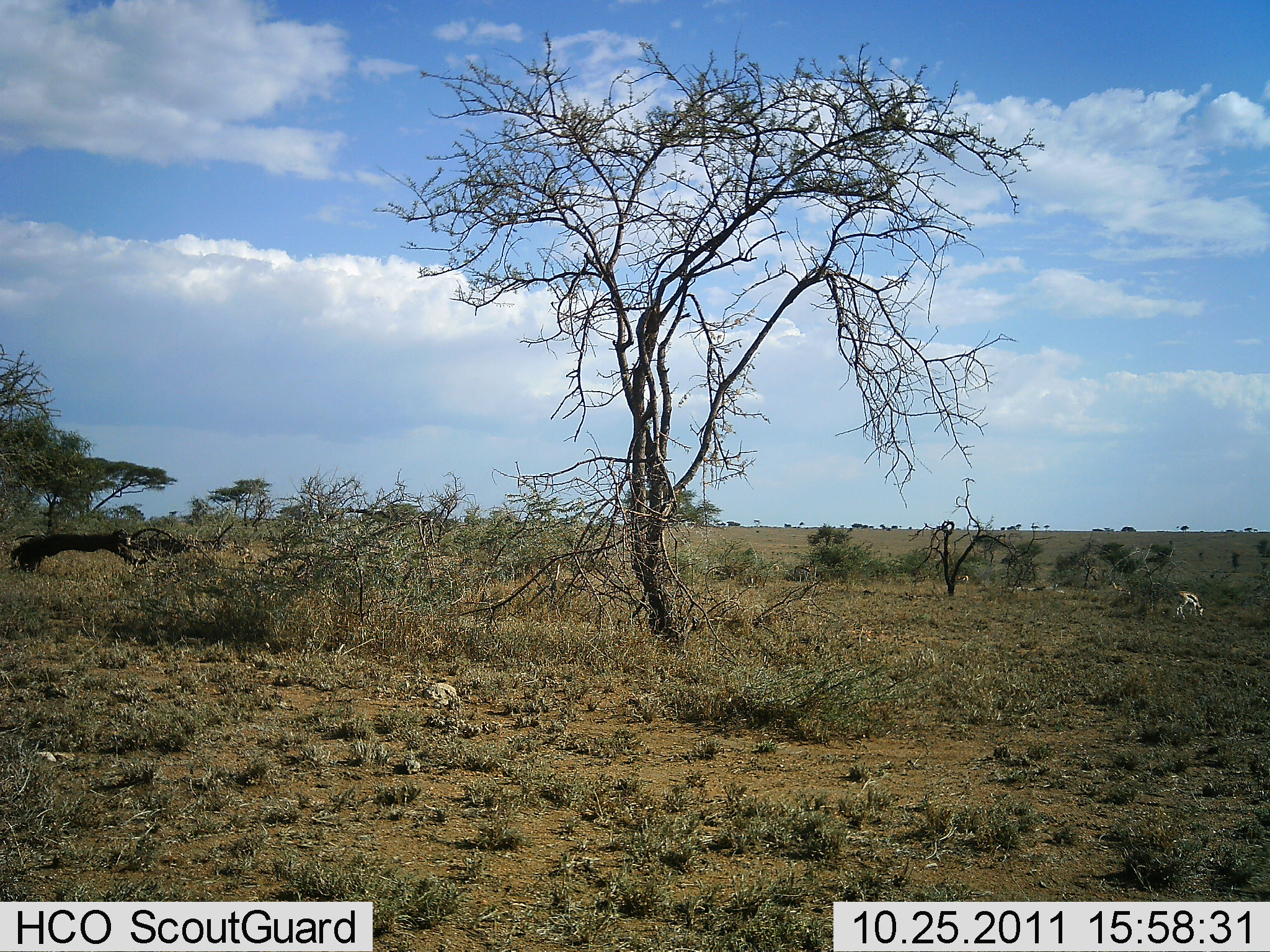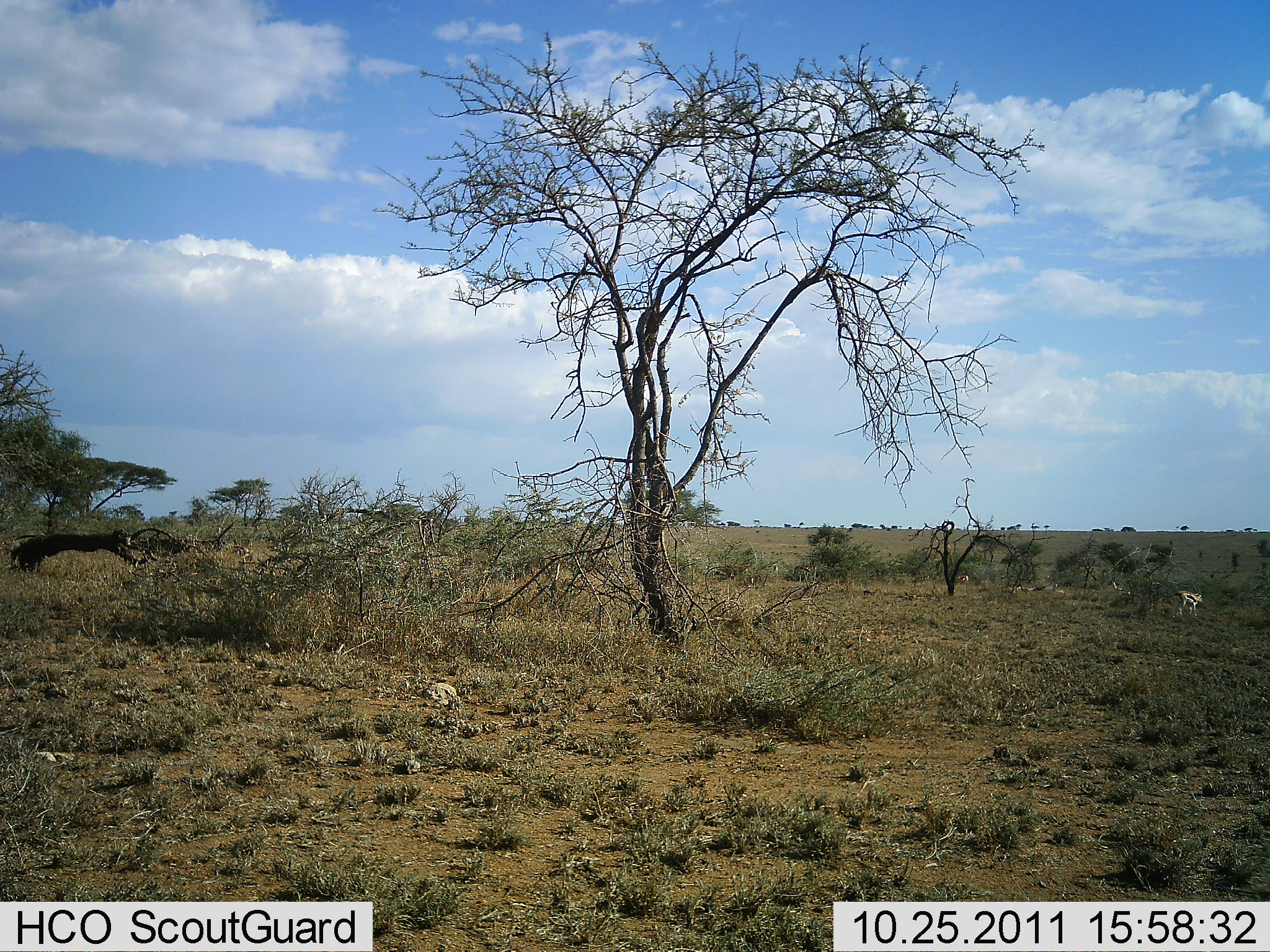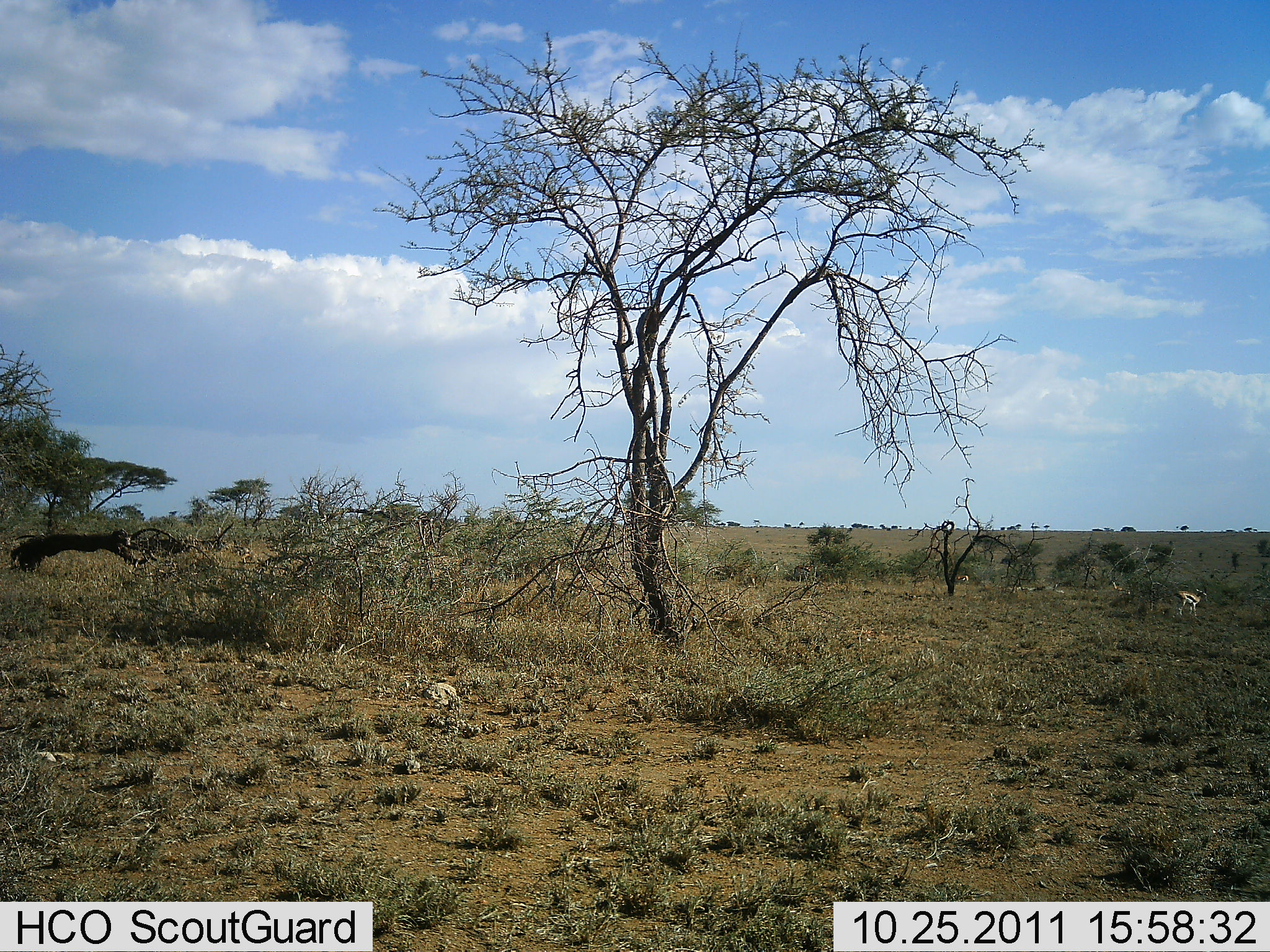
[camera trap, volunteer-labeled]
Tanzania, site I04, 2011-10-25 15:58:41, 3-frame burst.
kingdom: Animalia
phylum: Chordata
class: Mammalia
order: Artiodactyla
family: Bovidae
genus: Eudorcas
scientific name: Eudorcas thomsonii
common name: thomson's gazelle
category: gazellethomsons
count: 1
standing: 50%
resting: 0%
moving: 7%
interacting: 0%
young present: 0%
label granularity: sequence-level